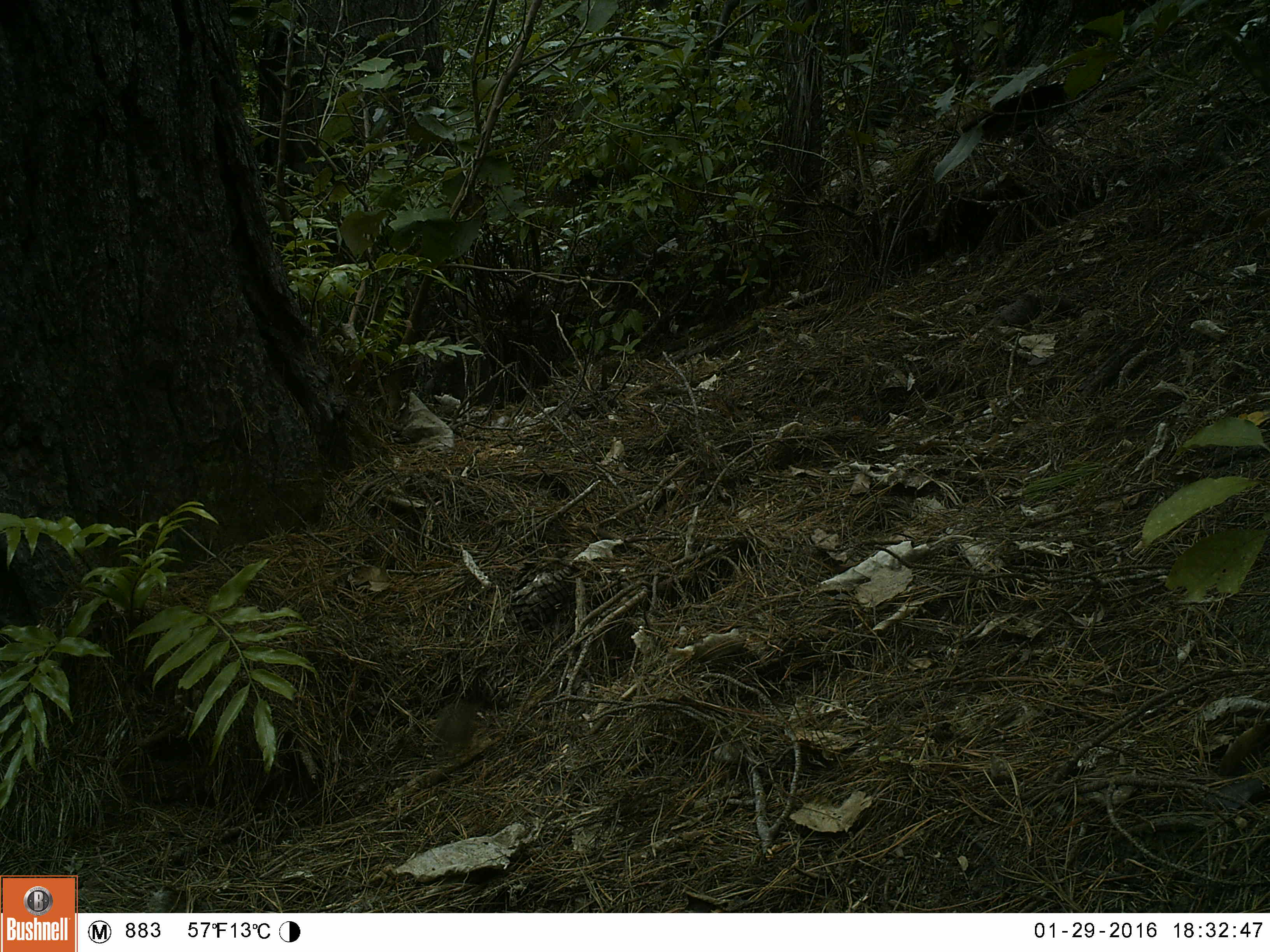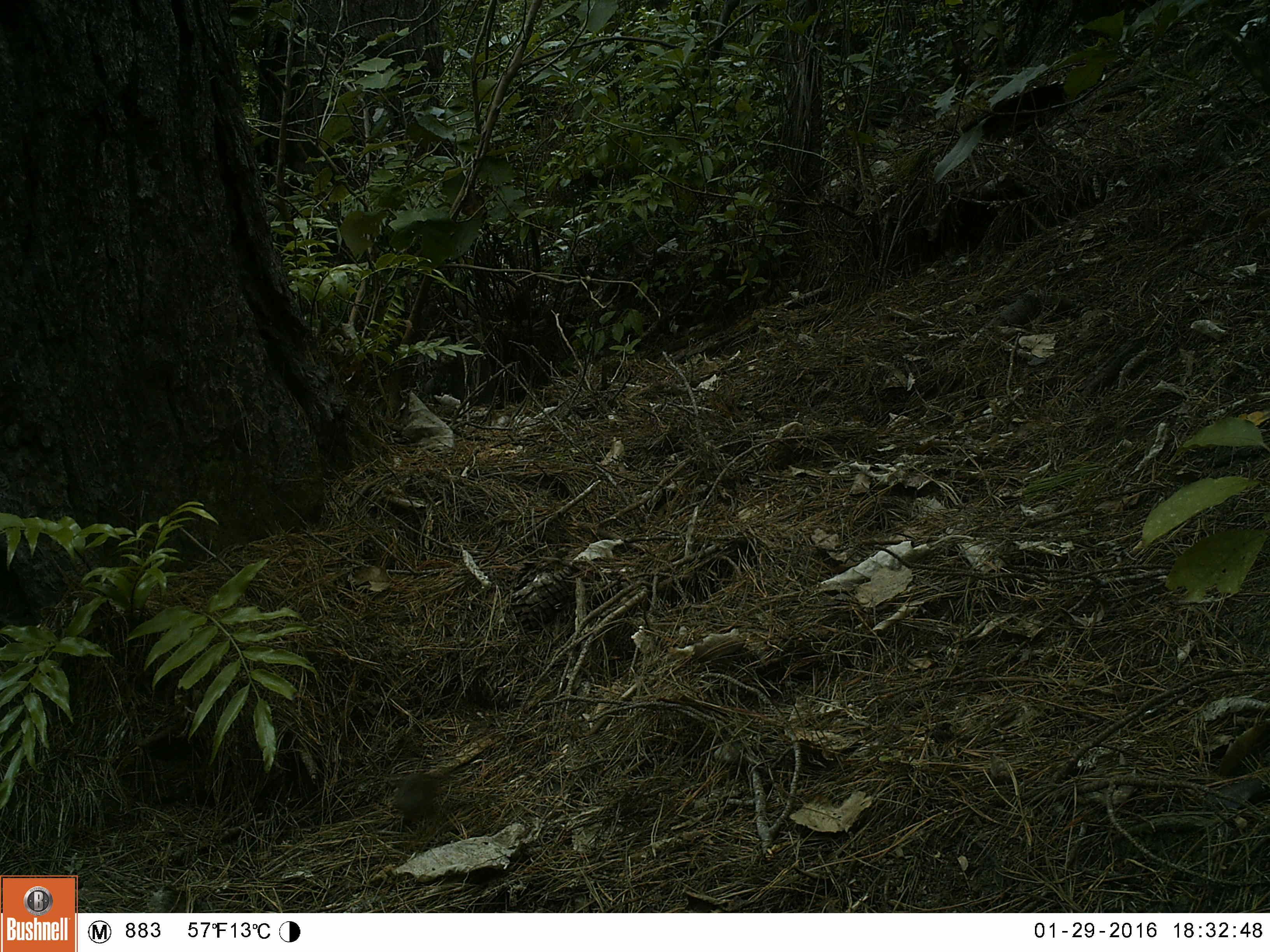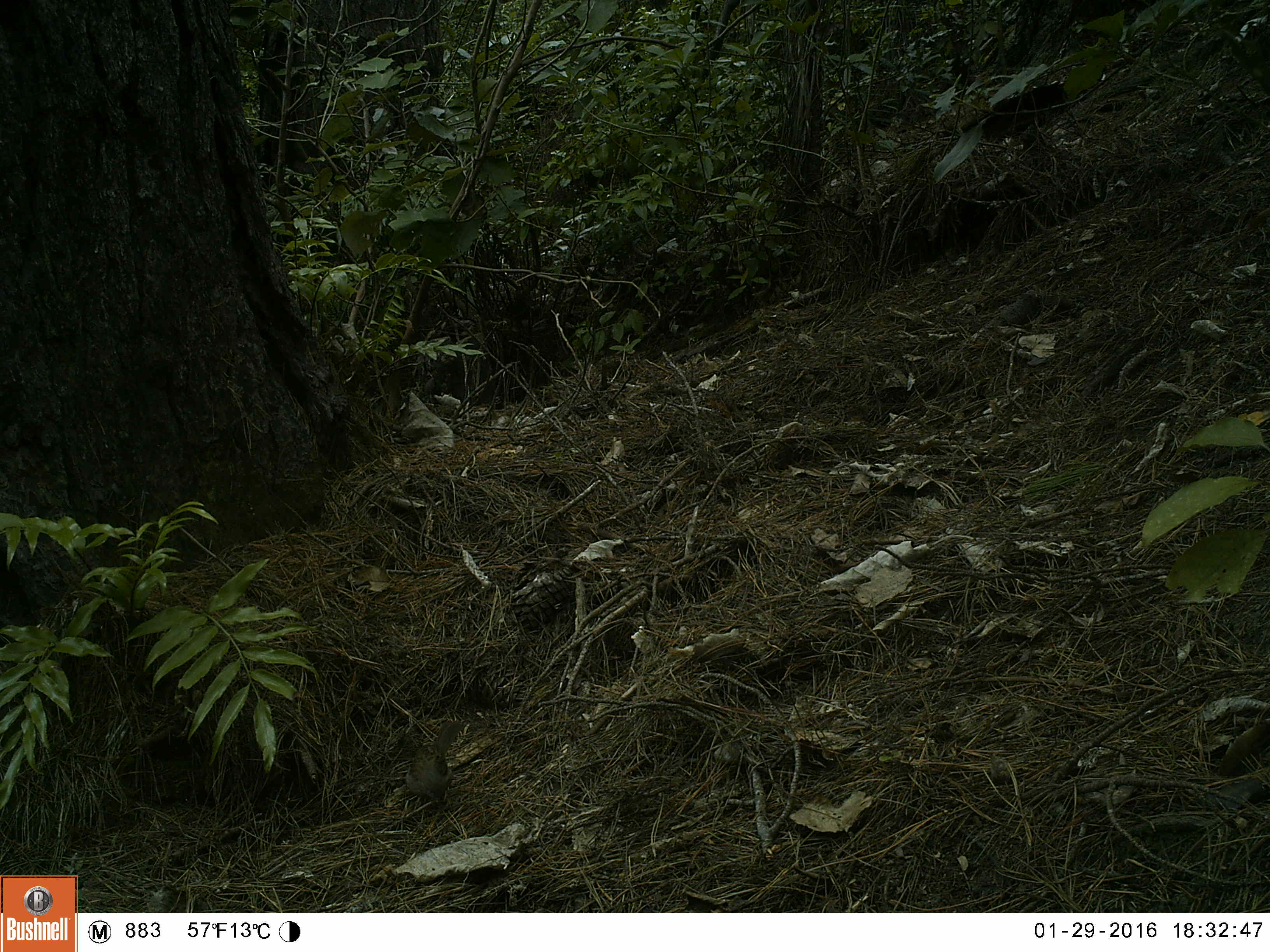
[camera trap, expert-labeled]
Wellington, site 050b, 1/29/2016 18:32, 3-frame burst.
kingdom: Animalia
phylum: Chordata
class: Aves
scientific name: Aves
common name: bird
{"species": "bird (Aves)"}